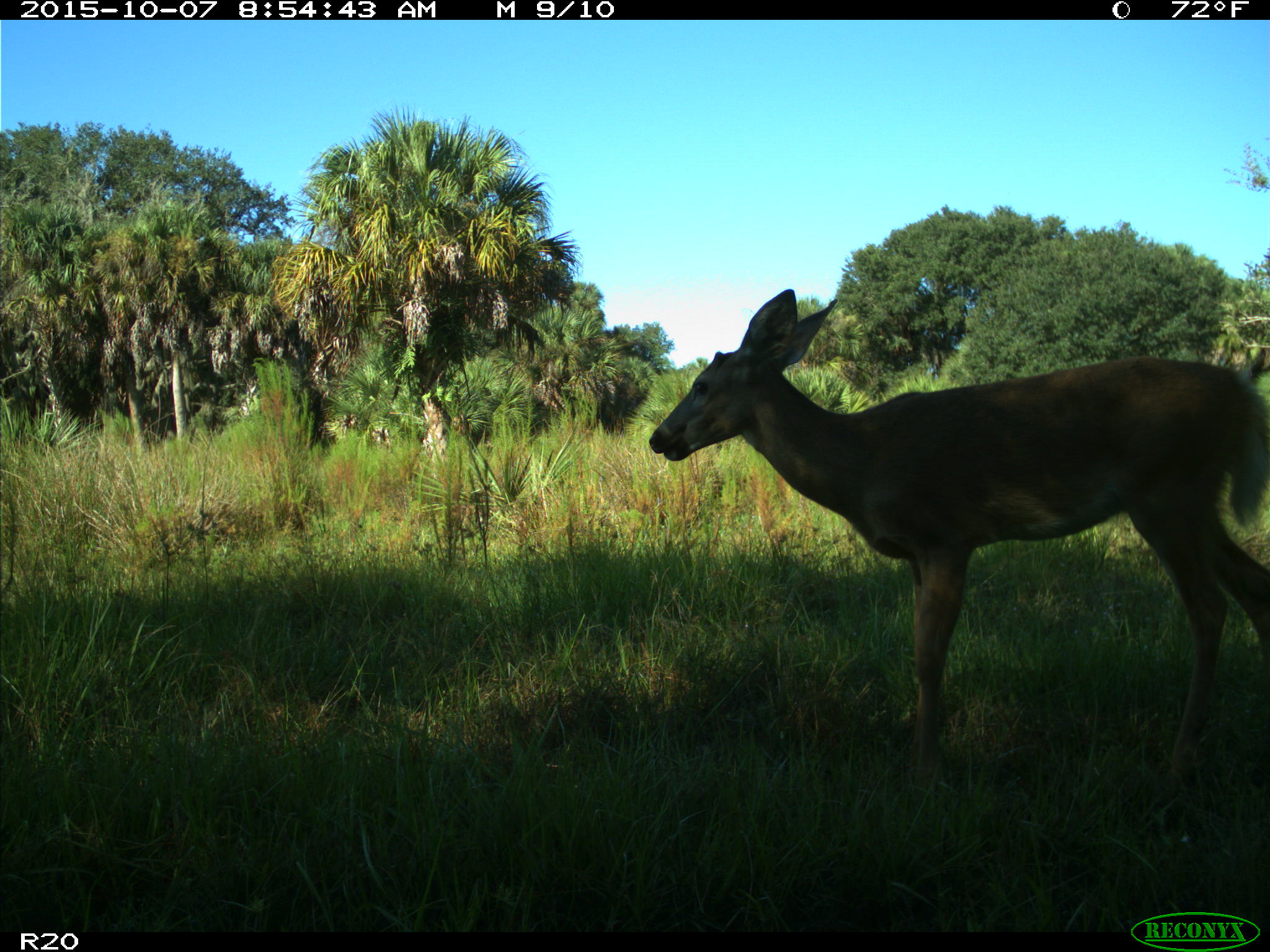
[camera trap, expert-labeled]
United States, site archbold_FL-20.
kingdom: Animalia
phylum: Chordata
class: Mammalia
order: Artiodactyla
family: Cervidae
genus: Odocoileus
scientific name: Odocoileus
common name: deer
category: unidentified deer